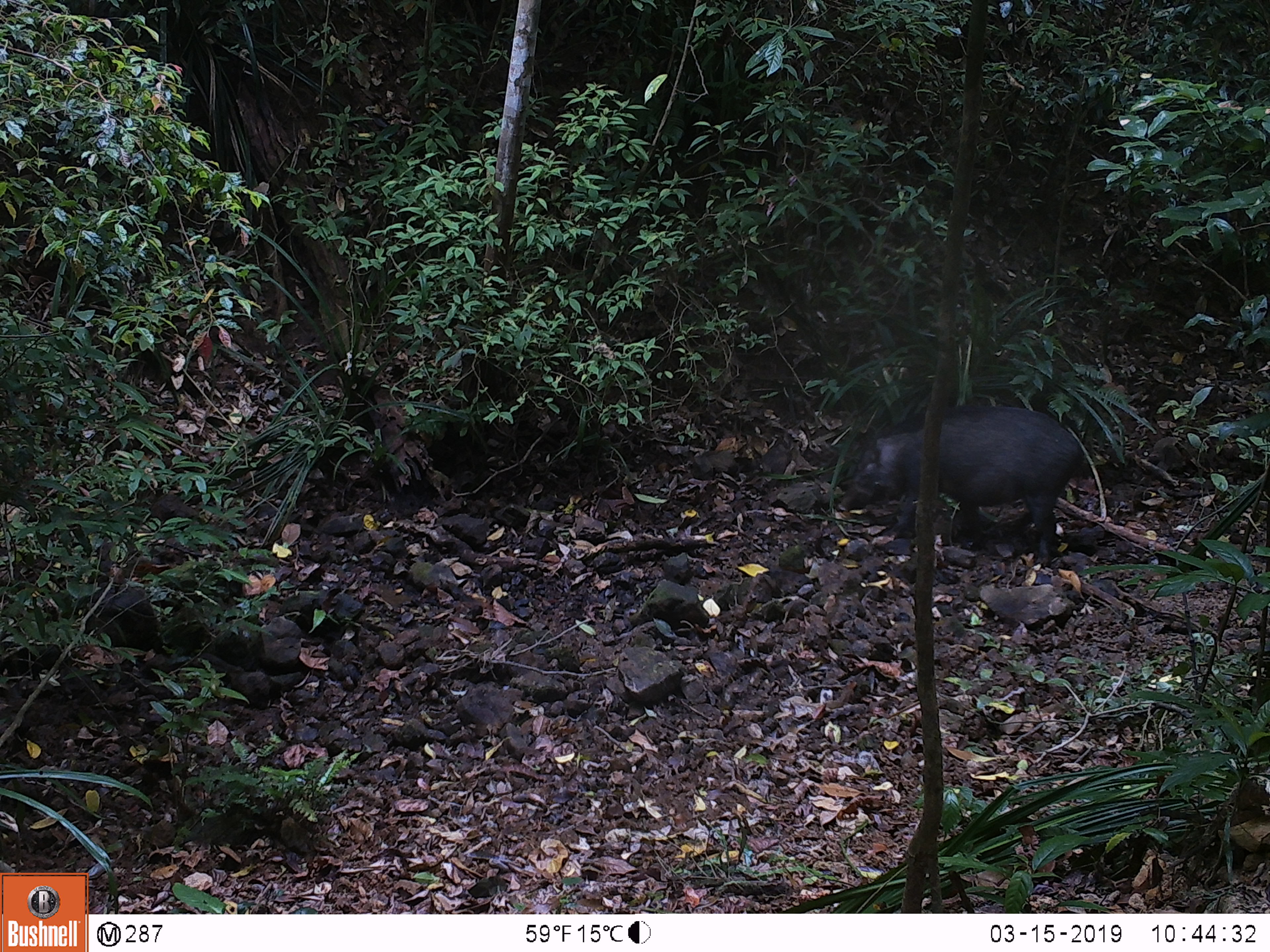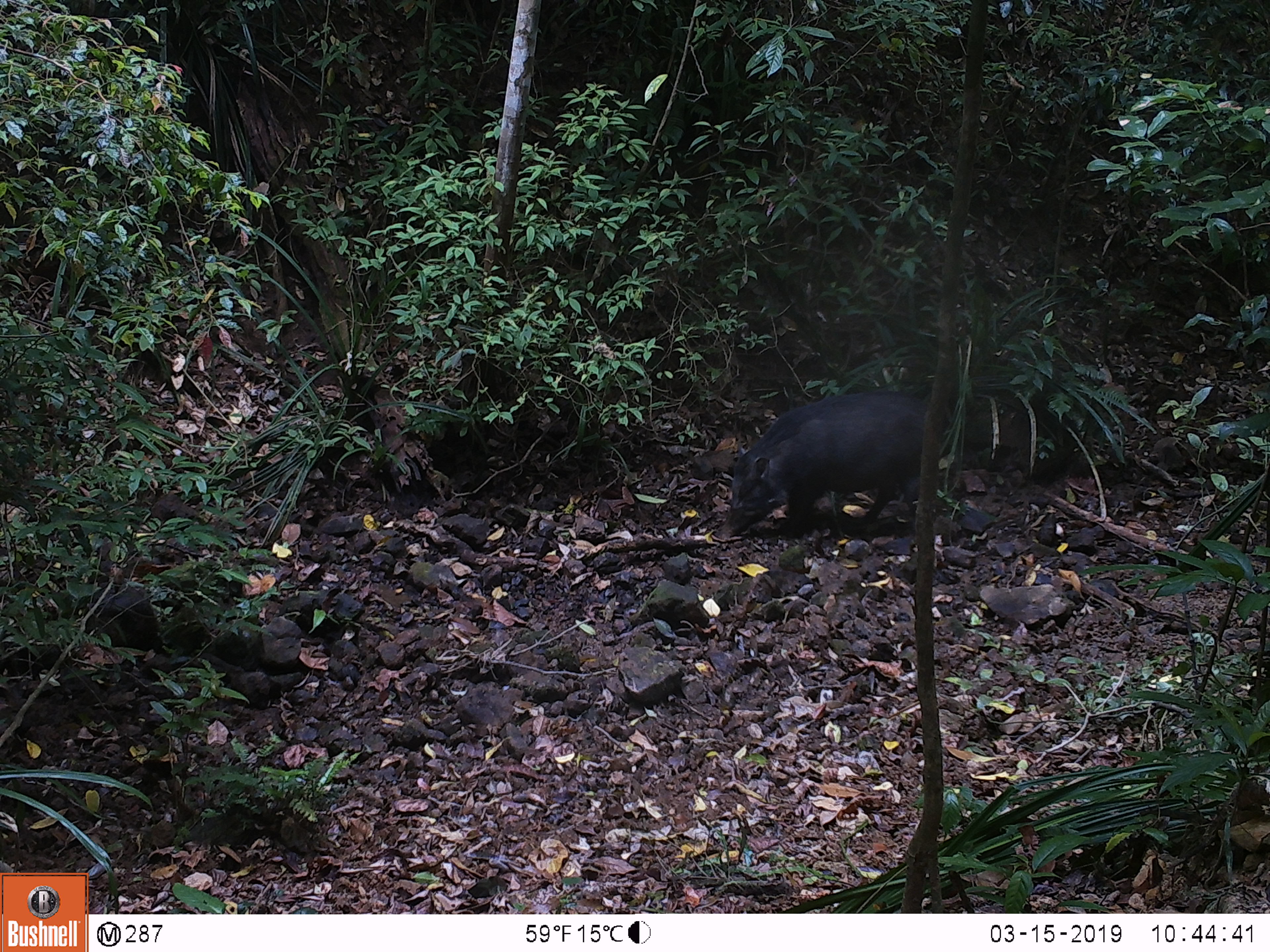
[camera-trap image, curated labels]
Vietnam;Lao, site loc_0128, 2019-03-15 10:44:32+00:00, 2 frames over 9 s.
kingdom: Animalia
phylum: Chordata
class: Mammalia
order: Artiodactyla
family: Suidae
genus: Sus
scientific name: Sus scrofa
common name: eurasian wild pig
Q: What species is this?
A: Eurasian wild pig (Sus scrofa).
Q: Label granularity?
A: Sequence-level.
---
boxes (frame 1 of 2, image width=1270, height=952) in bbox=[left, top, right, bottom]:
eurasian wild pig: bbox=[836, 404, 1092, 567]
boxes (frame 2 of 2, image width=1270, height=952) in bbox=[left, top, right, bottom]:
eurasian wild pig: bbox=[714, 391, 927, 540]